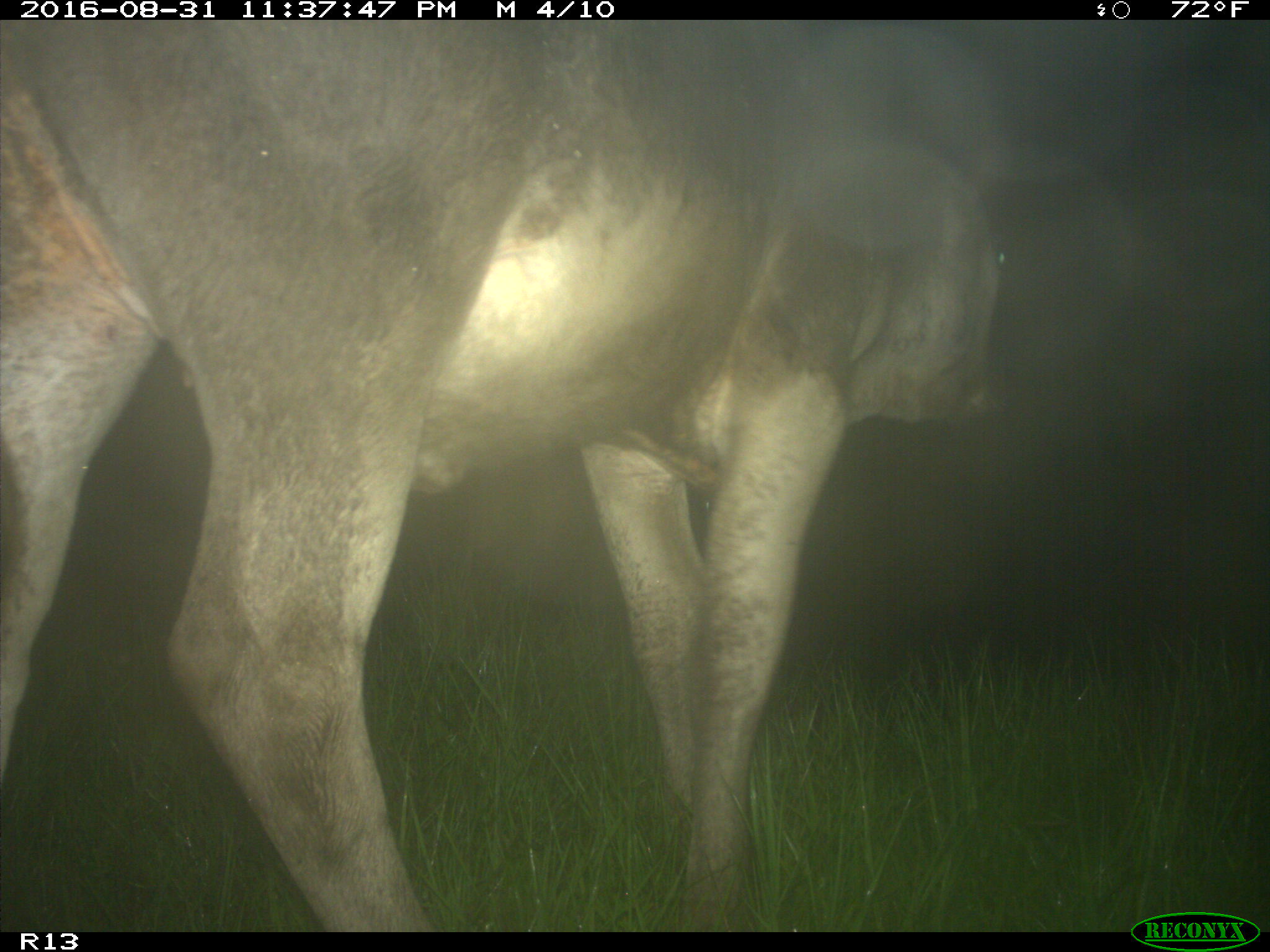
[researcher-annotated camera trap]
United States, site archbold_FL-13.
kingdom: Animalia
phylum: Chordata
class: Mammalia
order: Artiodactyla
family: Bovidae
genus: Bos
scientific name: Bos taurus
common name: domestic cow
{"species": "Bos taurus (domestic cow)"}